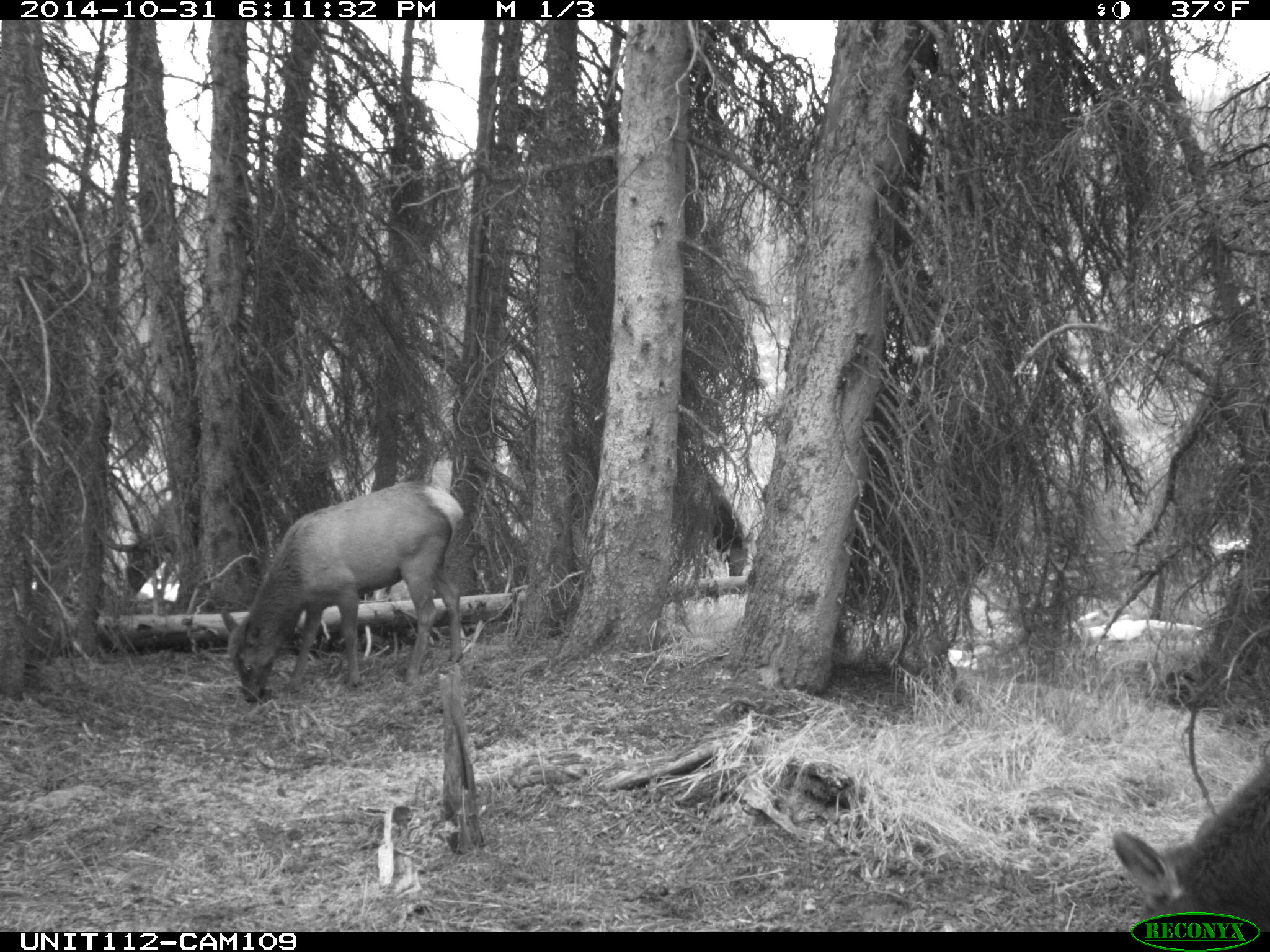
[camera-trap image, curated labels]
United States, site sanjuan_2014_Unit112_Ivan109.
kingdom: Animalia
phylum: Chordata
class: Mammalia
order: Artiodactyla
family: Cervidae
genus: Cervus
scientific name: Cervus elaphus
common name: red deer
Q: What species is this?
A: Cervus elaphus (red deer).